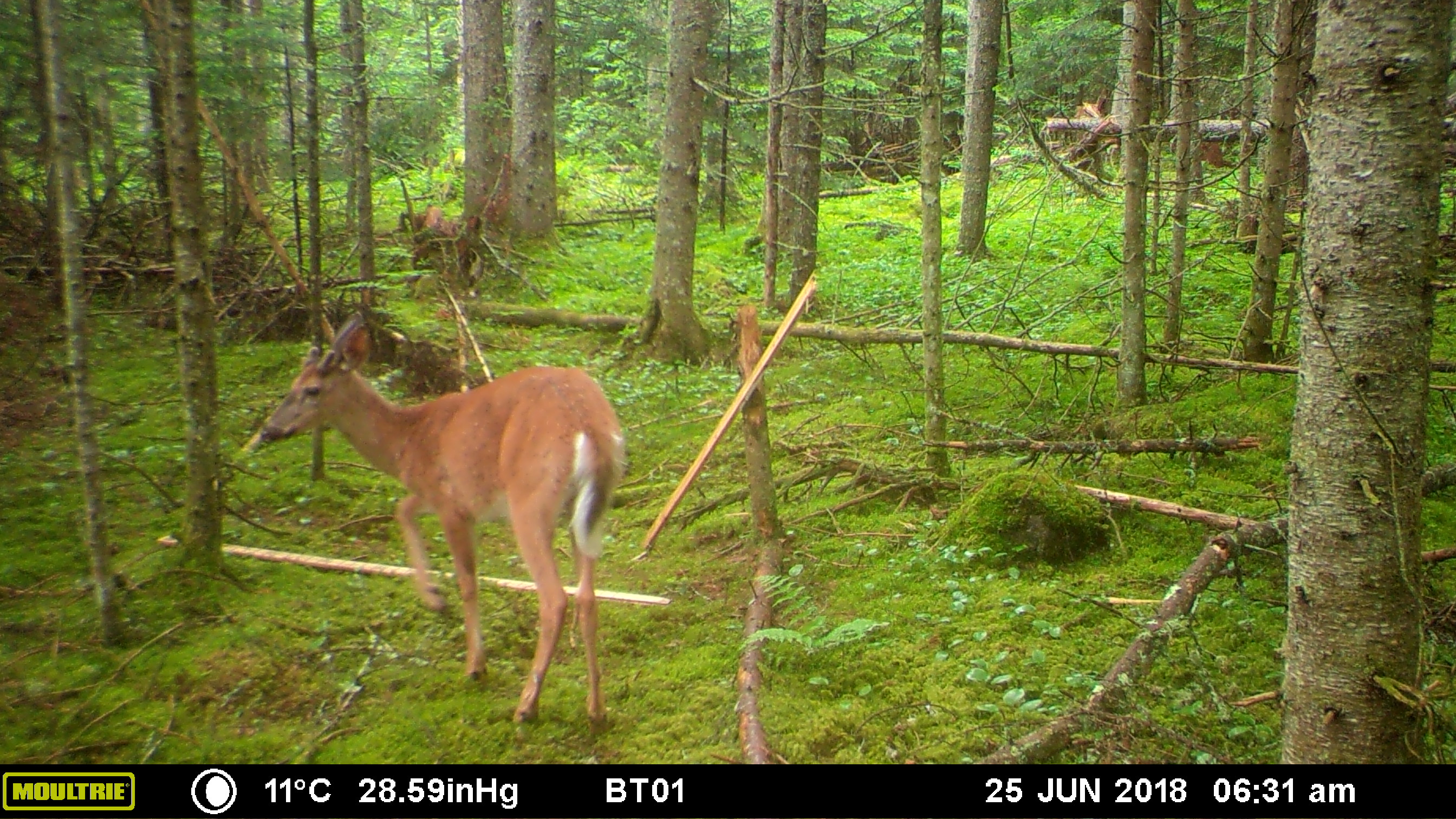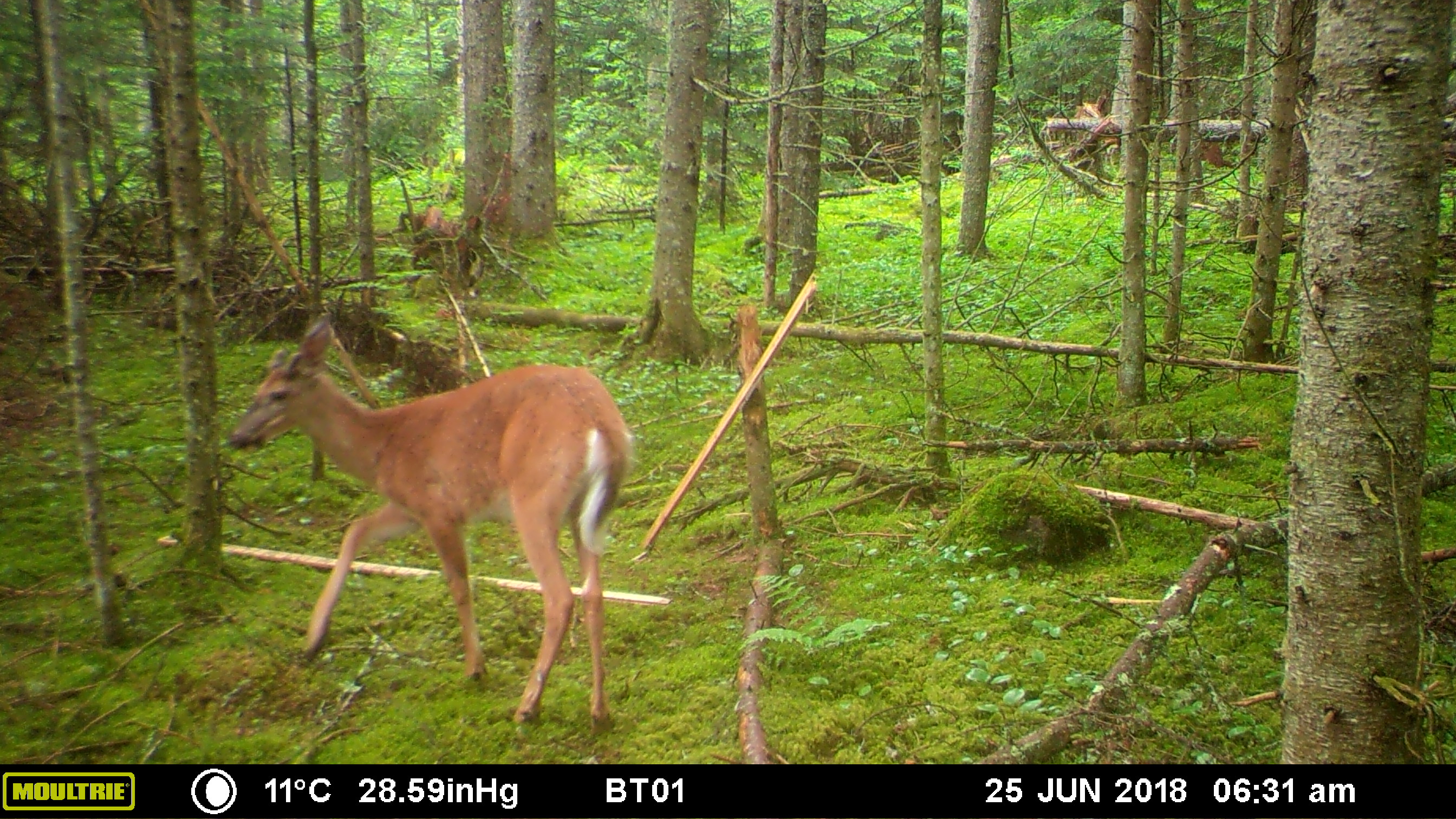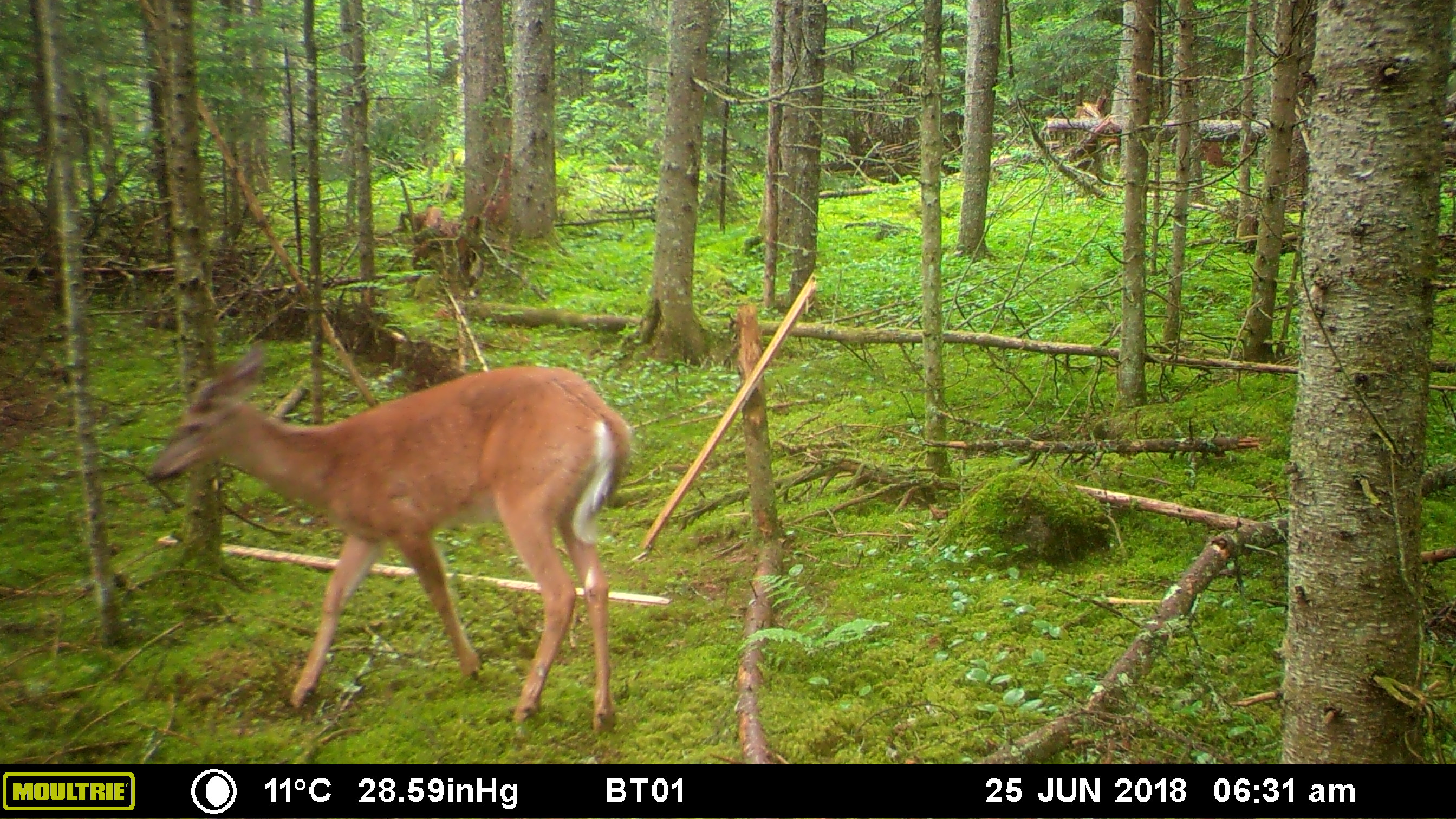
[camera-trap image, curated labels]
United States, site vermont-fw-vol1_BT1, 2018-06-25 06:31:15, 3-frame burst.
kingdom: Animalia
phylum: Chordata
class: Mammalia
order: Artiodactyla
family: Cervidae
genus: Odocoileus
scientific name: Odocoileus virginianus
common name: white-tailed deer